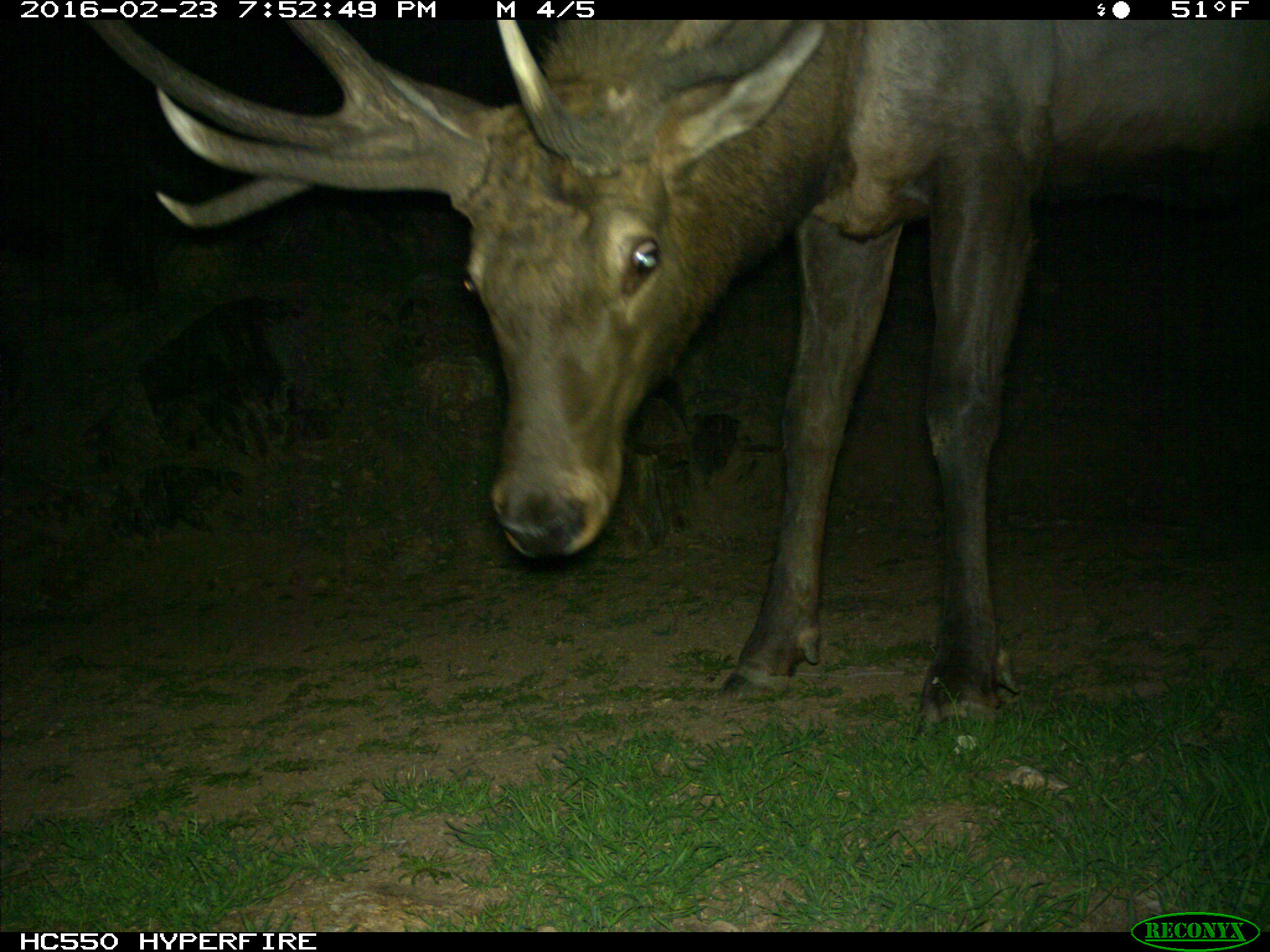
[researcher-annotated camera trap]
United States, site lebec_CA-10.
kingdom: Animalia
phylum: Chordata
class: Mammalia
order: Artiodactyla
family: Cervidae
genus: Cervus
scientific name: Cervus canadensis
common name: elk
Cervus canadensis (elk).